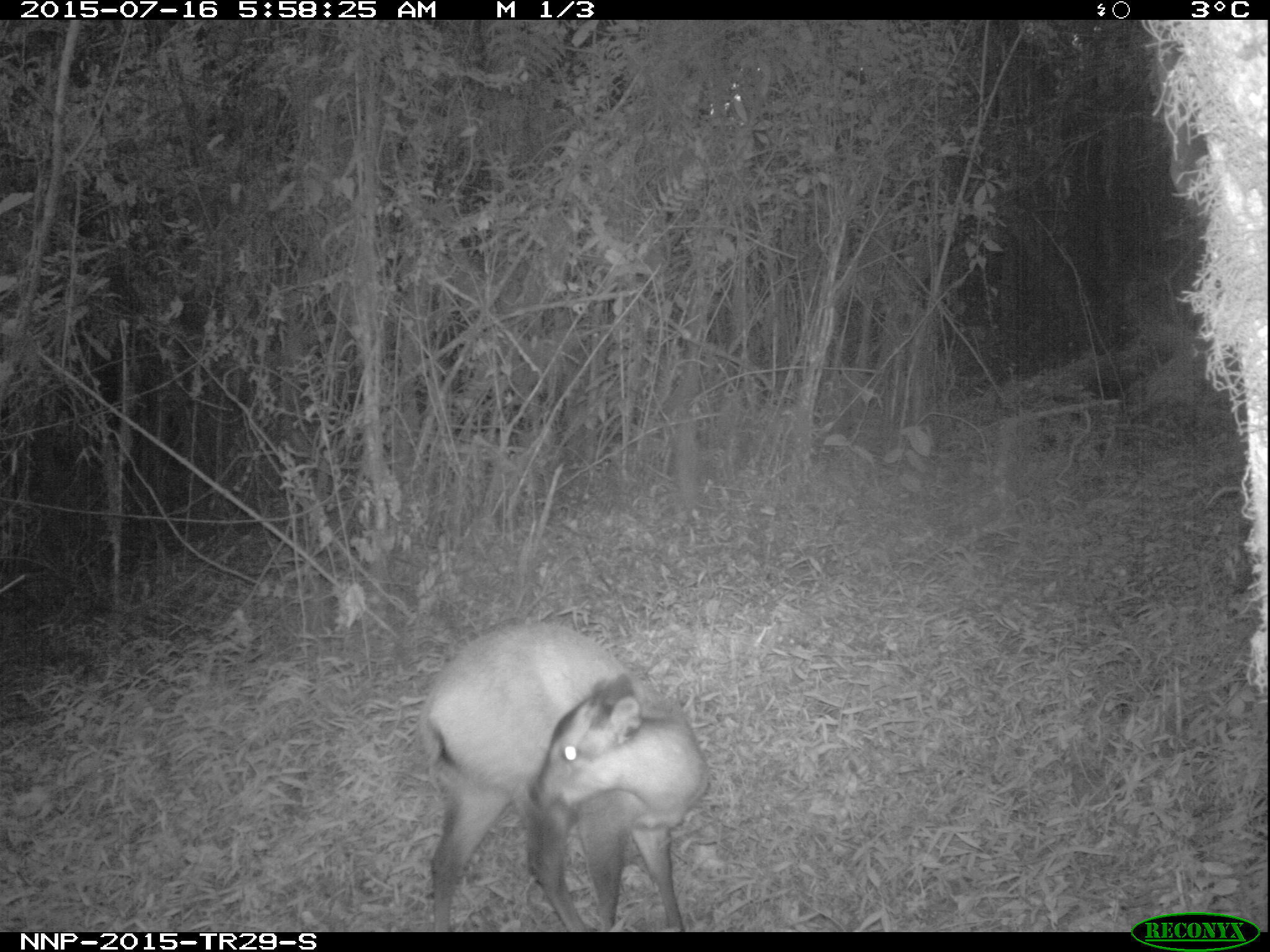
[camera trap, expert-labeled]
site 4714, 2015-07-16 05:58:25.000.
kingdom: Animalia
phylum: Chordata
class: Mammalia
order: Artiodactyla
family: Bovidae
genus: Cephalophus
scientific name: Cephalophus nigrifrons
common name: black-fronted duiker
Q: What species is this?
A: Cephalophus nigrifrons (black-fronted duiker).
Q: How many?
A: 1.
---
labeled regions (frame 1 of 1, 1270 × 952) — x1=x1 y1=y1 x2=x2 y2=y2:
cephalophus nigrifrons: x1=413 y1=617 x2=711 y2=932